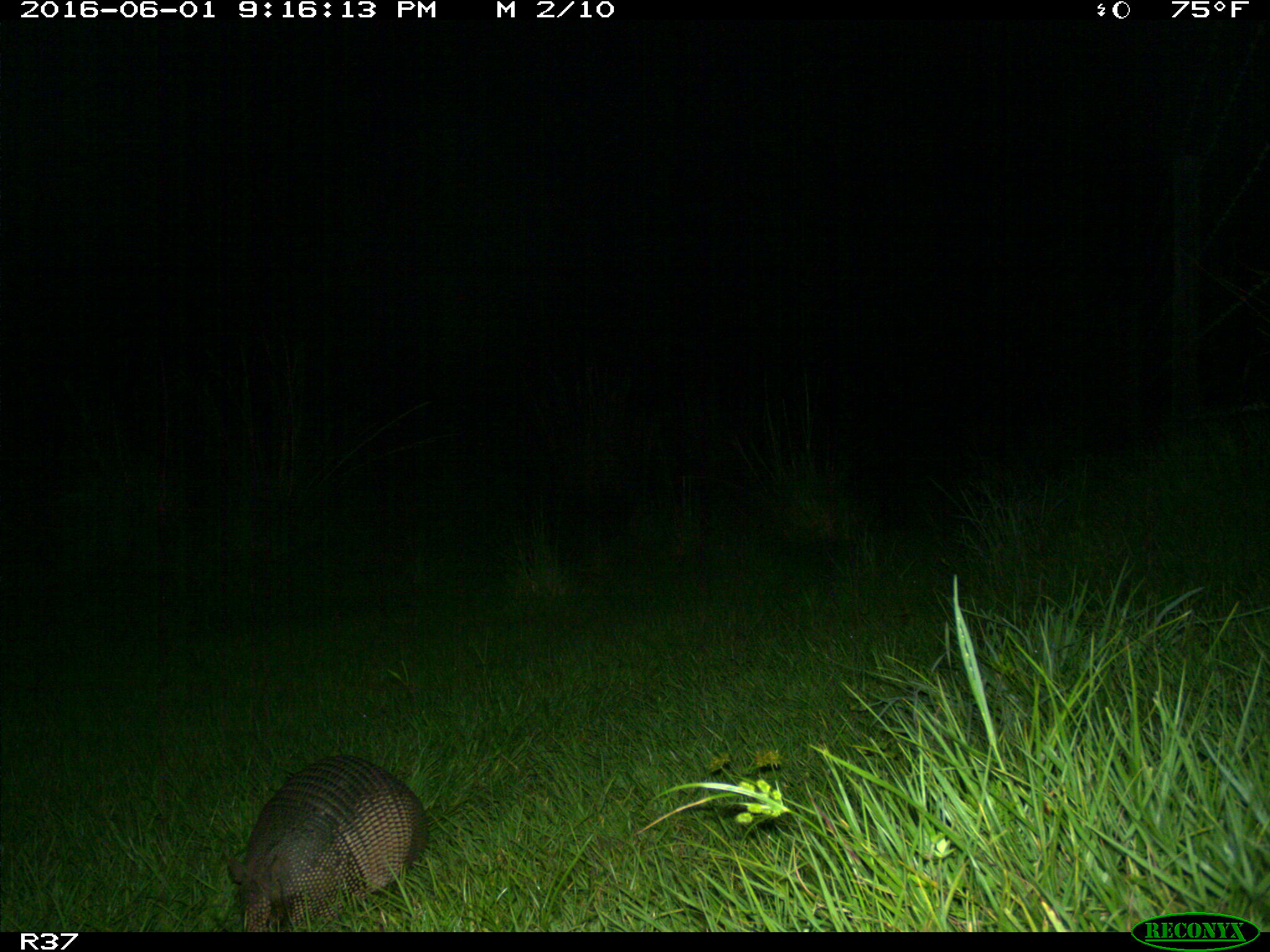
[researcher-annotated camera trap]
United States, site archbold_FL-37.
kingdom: Animalia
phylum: Chordata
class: Mammalia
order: Cingulata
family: Dasypodidae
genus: Dasypus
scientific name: Dasypus novemcinctus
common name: nine-banded armadillo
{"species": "Dasypus novemcinctus (nine-banded armadillo)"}